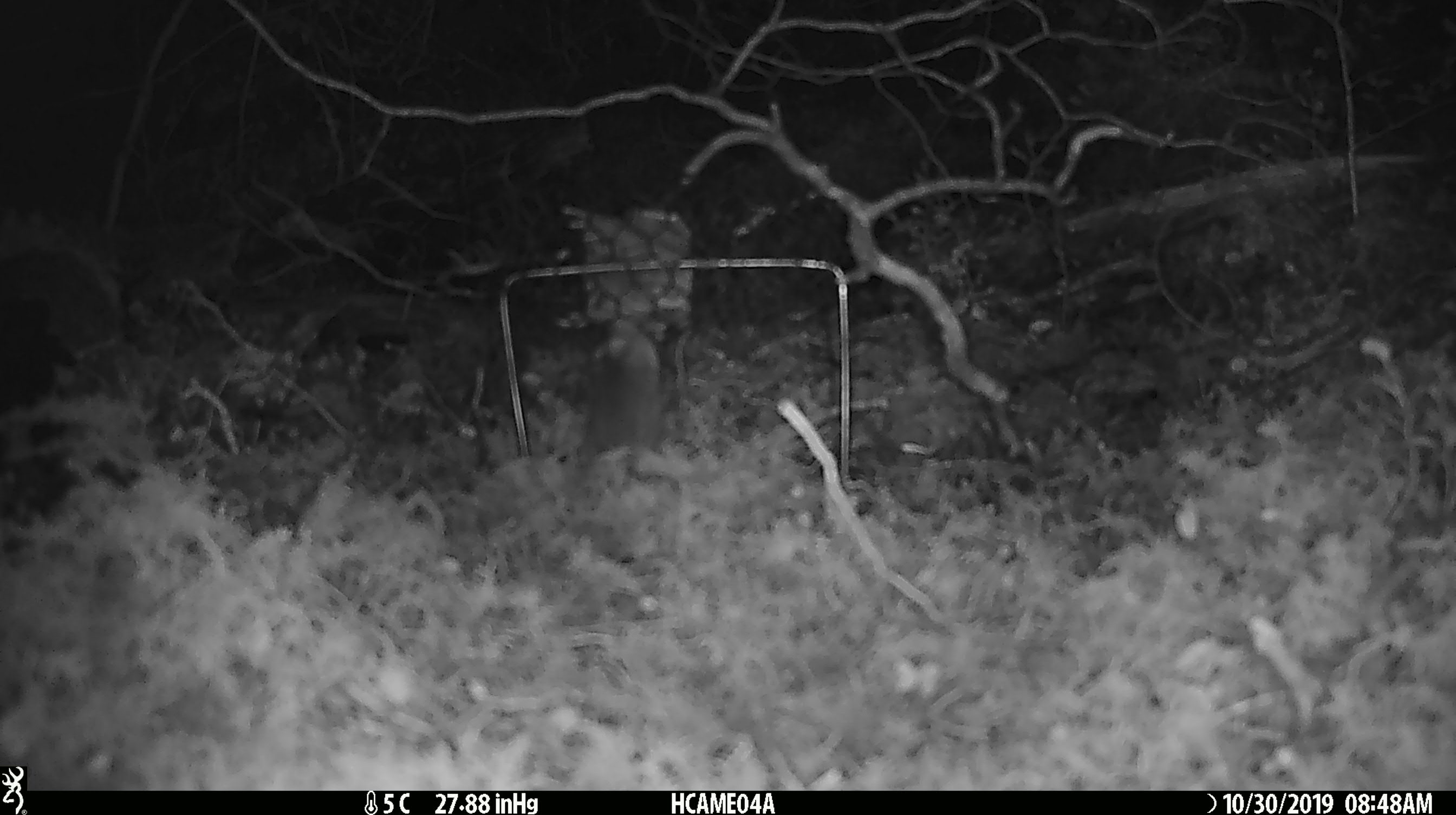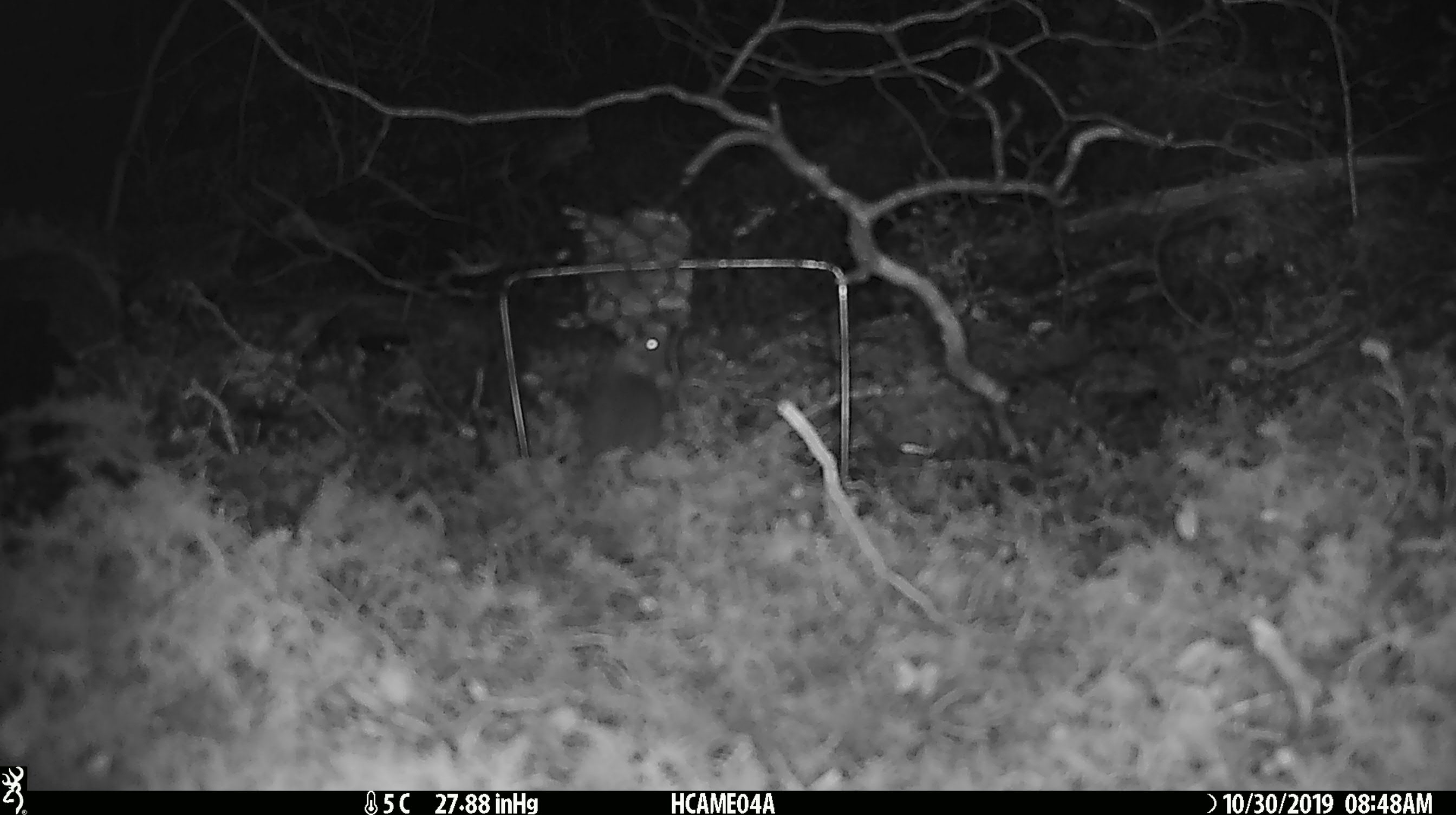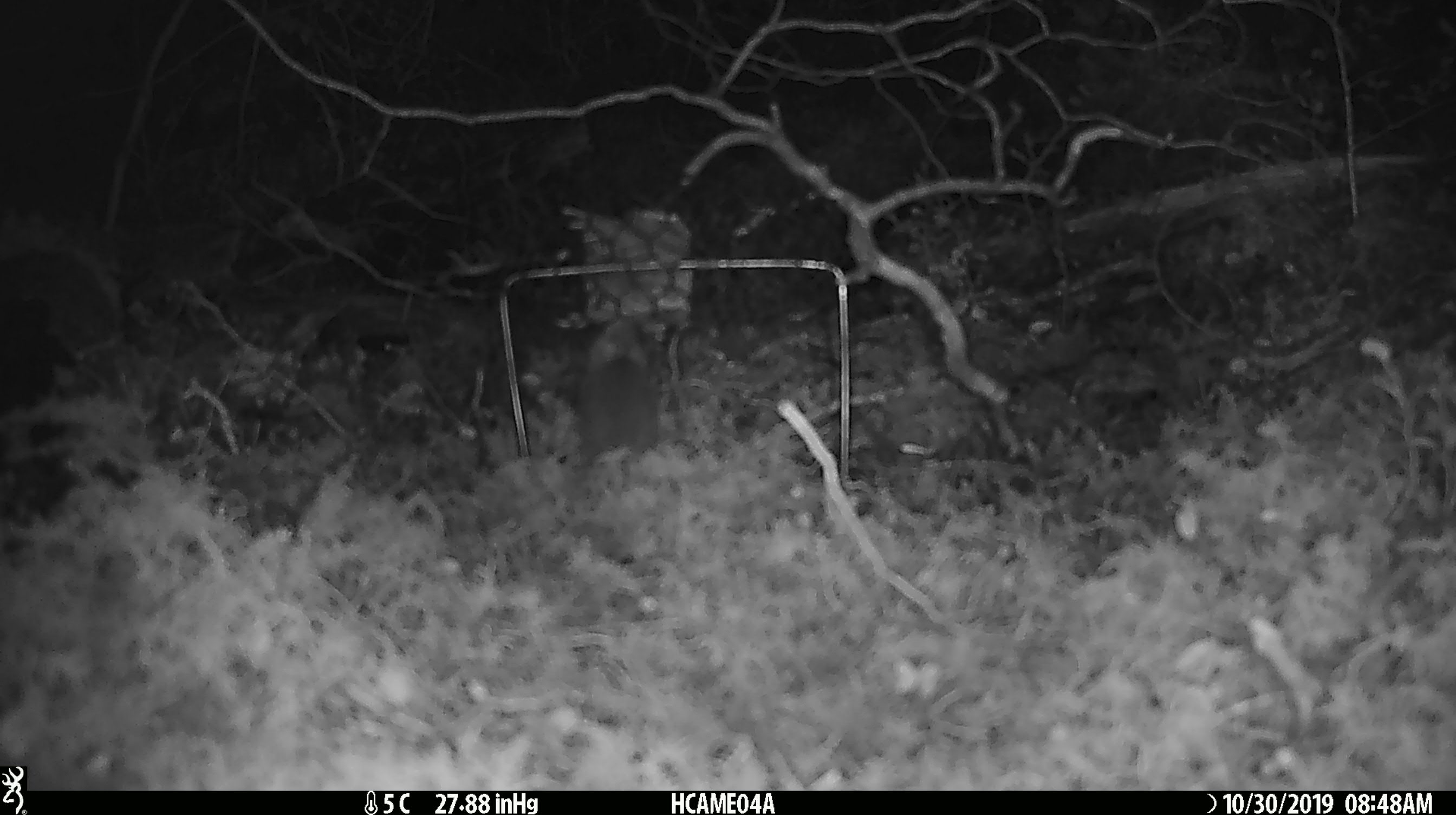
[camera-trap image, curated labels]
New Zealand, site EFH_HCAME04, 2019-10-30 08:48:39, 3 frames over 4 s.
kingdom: Animalia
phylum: Chordata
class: Mammalia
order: Rodentia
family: Muridae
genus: Mus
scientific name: Mus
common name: mouse